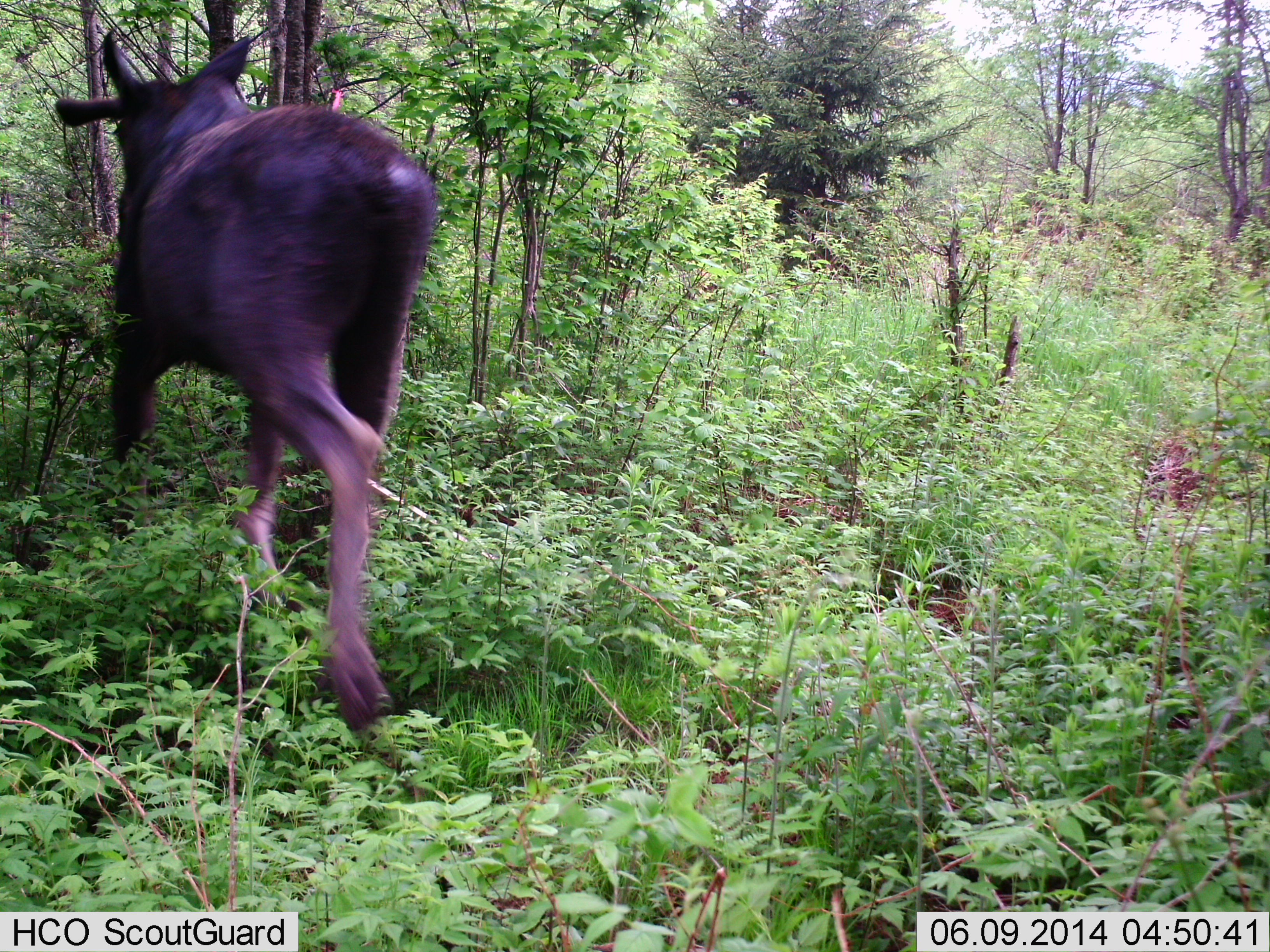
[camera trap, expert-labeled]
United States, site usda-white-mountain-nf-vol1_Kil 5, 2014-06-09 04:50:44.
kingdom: Animalia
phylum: Chordata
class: Mammalia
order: Artiodactyla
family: Cervidae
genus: Alces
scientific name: Alces alces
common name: moose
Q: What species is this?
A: Moose (Alces alces).